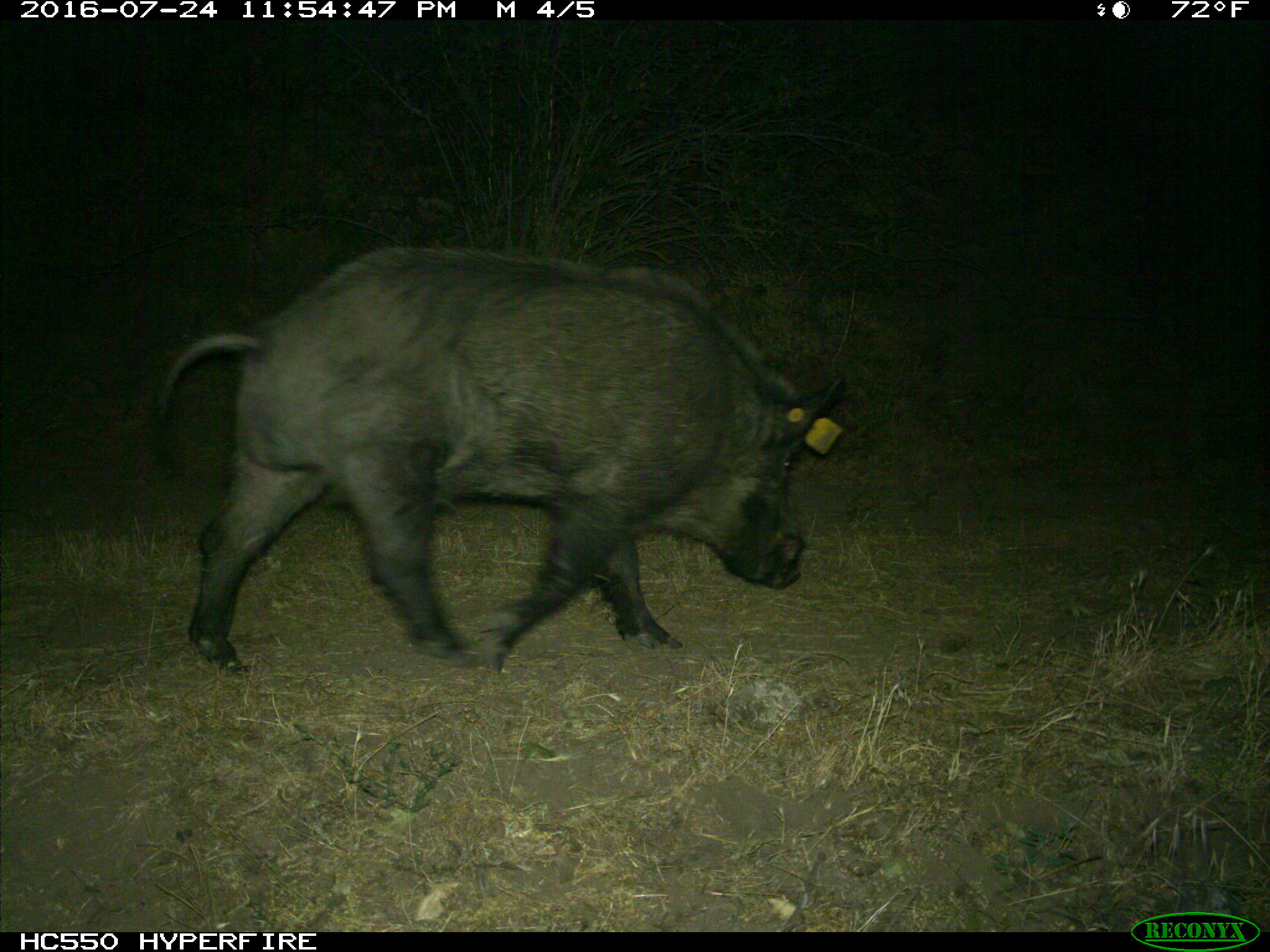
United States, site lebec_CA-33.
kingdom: Animalia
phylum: Chordata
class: Mammalia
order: Artiodactyla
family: Suidae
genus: Sus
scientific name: Sus scrofa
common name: wild boar